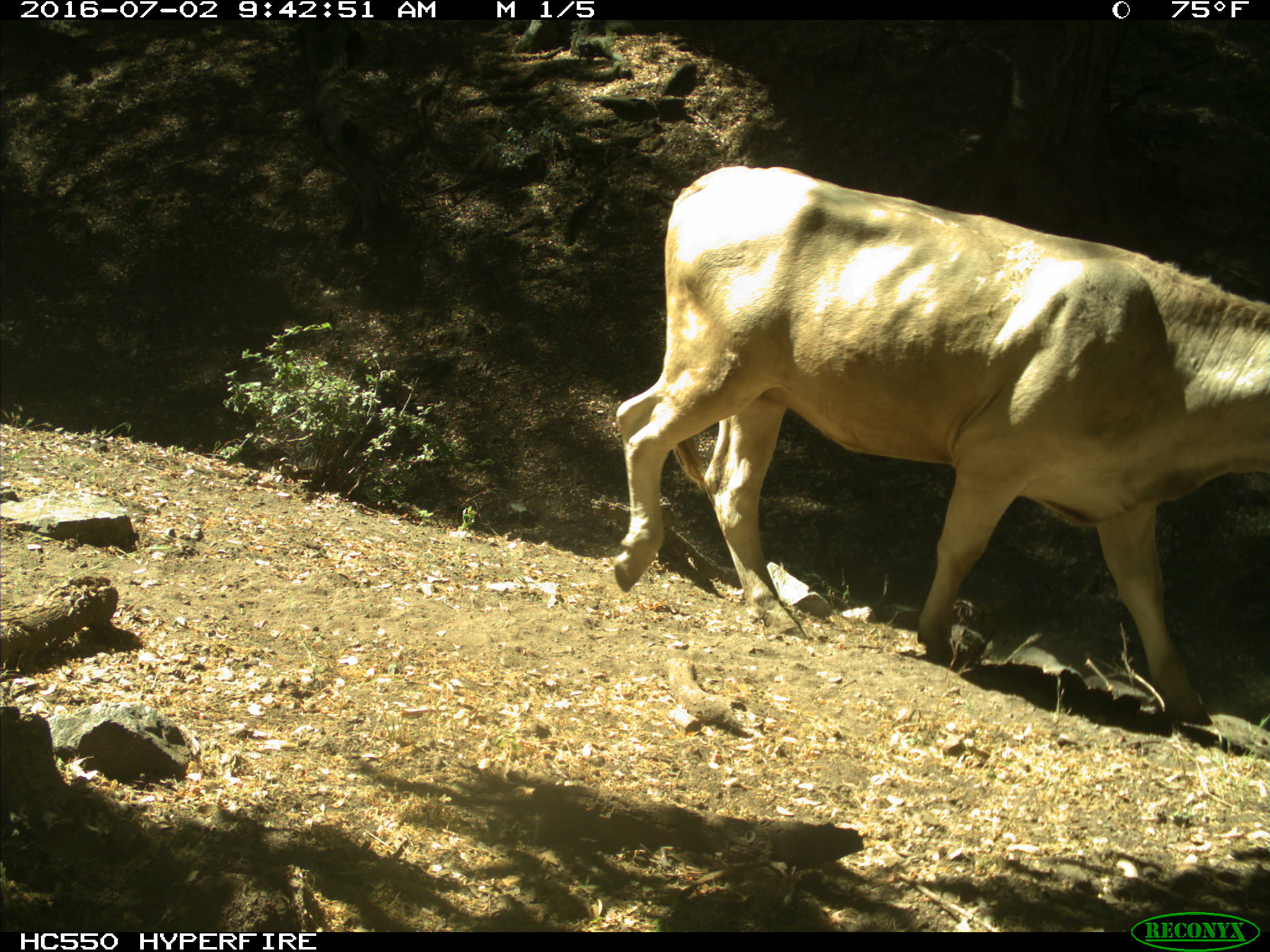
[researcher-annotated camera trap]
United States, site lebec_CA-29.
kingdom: Animalia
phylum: Chordata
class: Mammalia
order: Artiodactyla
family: Bovidae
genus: Bos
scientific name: Bos taurus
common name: domestic cow